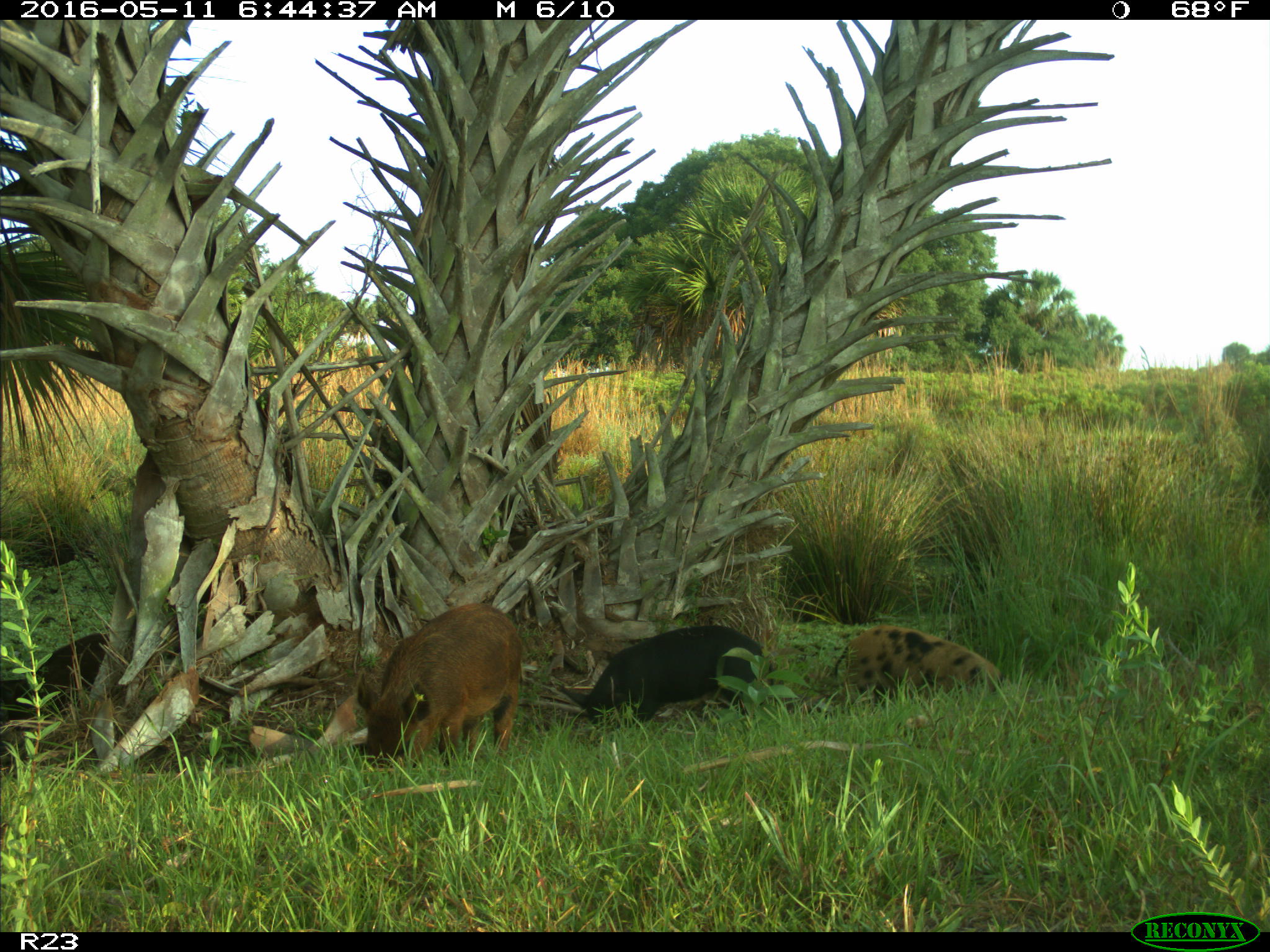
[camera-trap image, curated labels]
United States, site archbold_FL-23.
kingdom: Animalia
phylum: Chordata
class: Mammalia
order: Artiodactyla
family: Suidae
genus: Sus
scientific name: Sus scrofa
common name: wild boar